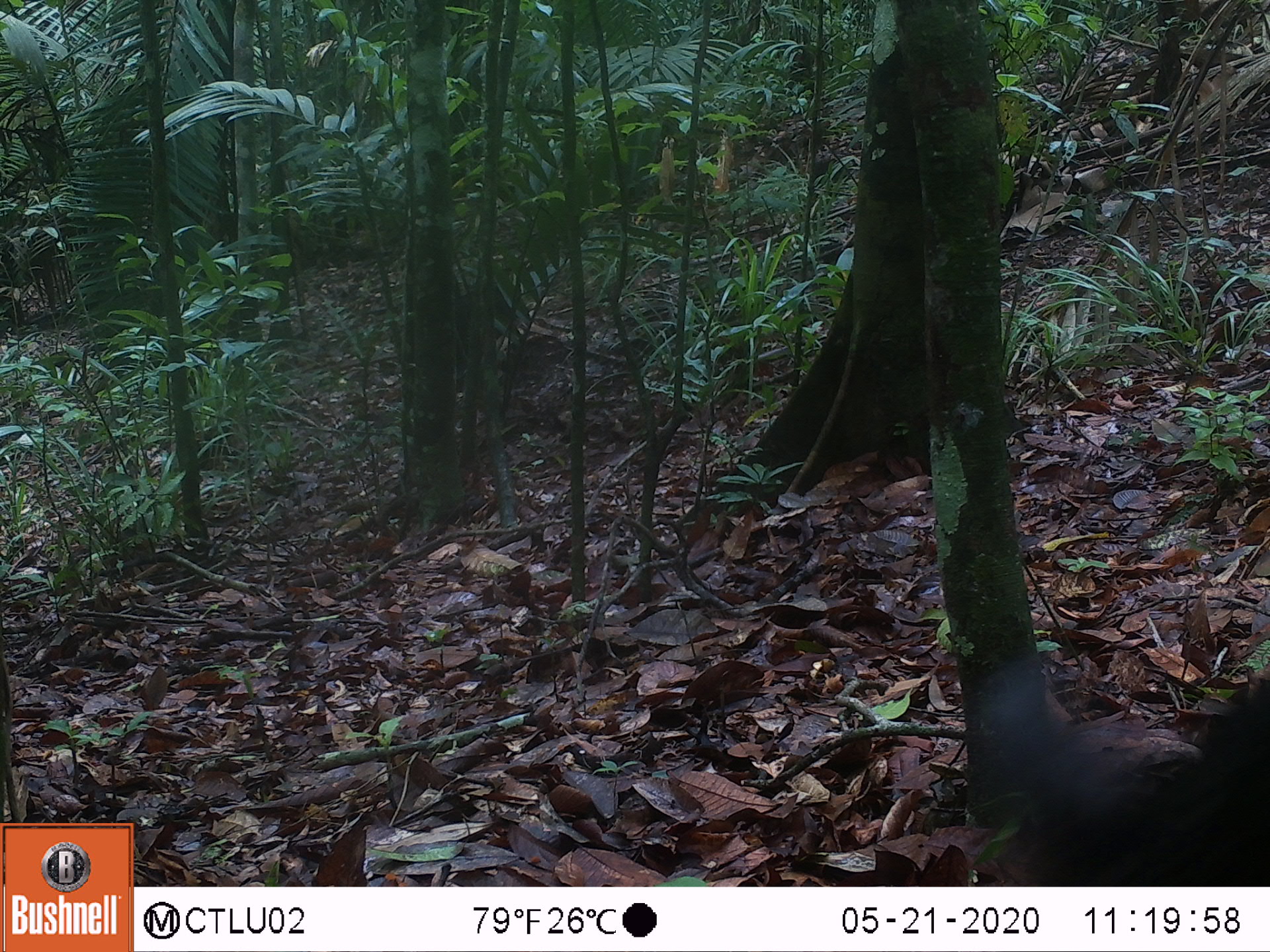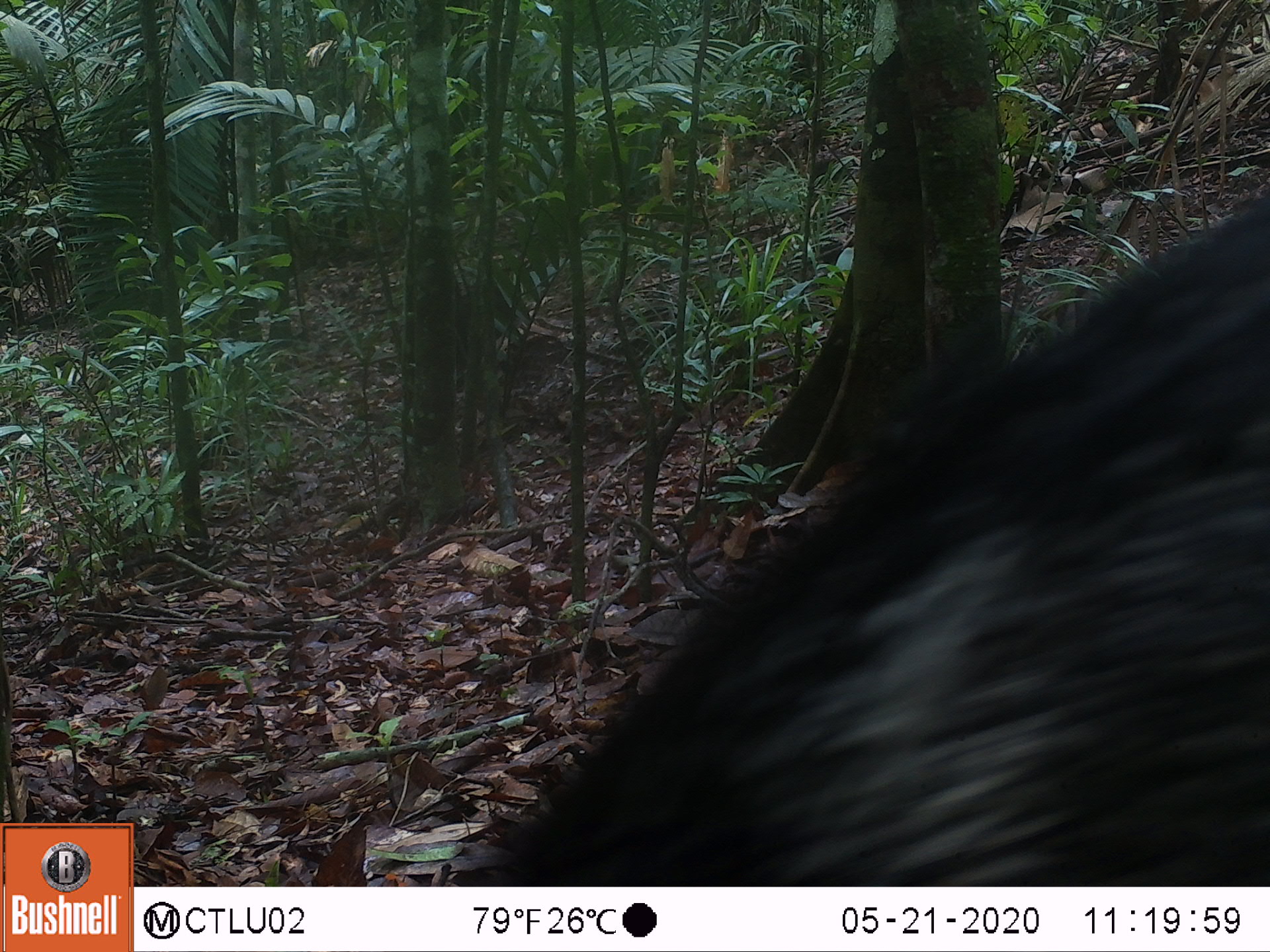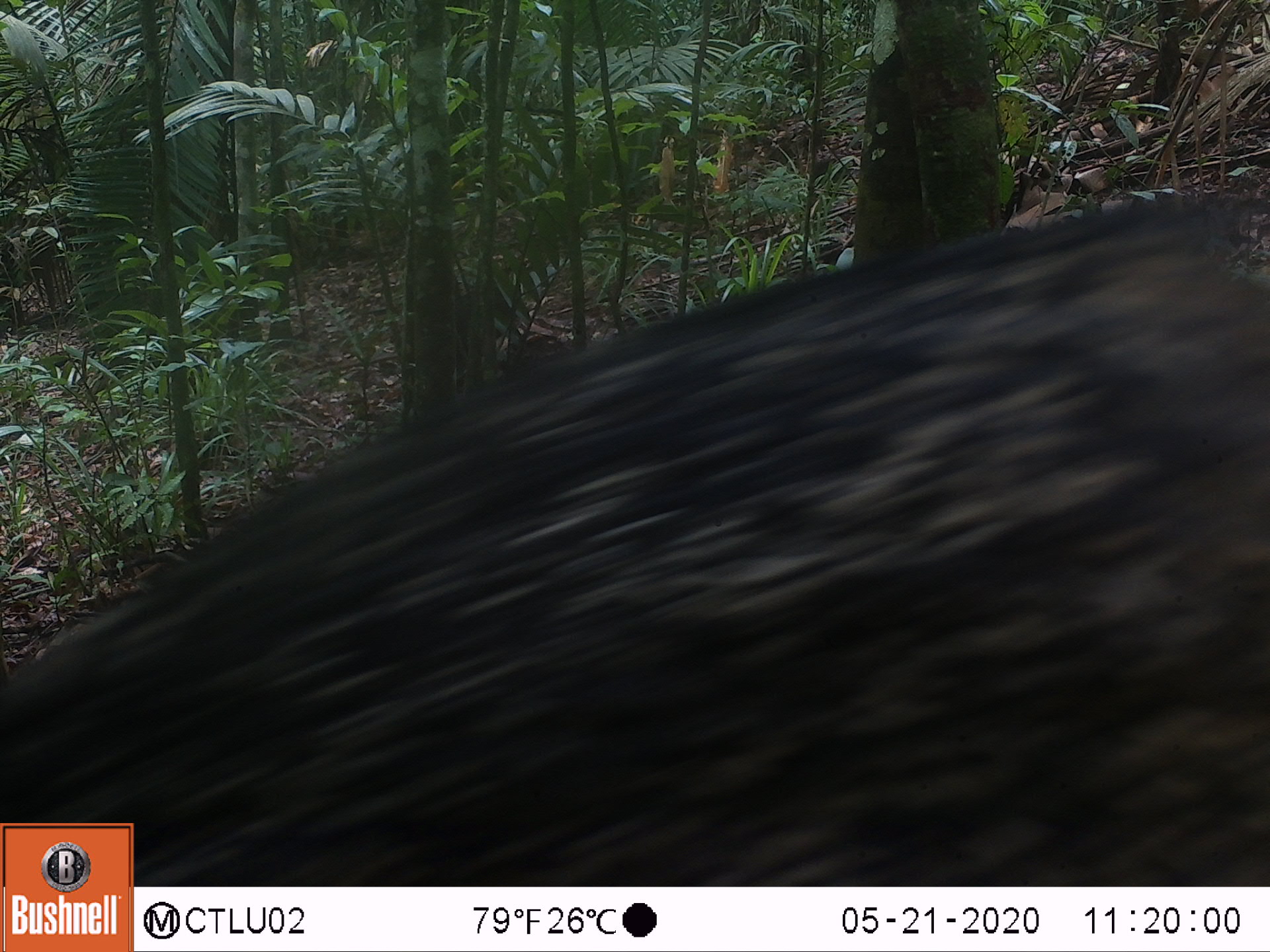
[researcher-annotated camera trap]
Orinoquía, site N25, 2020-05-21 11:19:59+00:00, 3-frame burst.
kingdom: Animalia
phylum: Chordata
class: Mammalia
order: Artiodactyla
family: Tayassuidae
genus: Pecari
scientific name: Pecari tajacu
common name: collared peccary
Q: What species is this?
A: Collared peccary (Pecari tajacu).